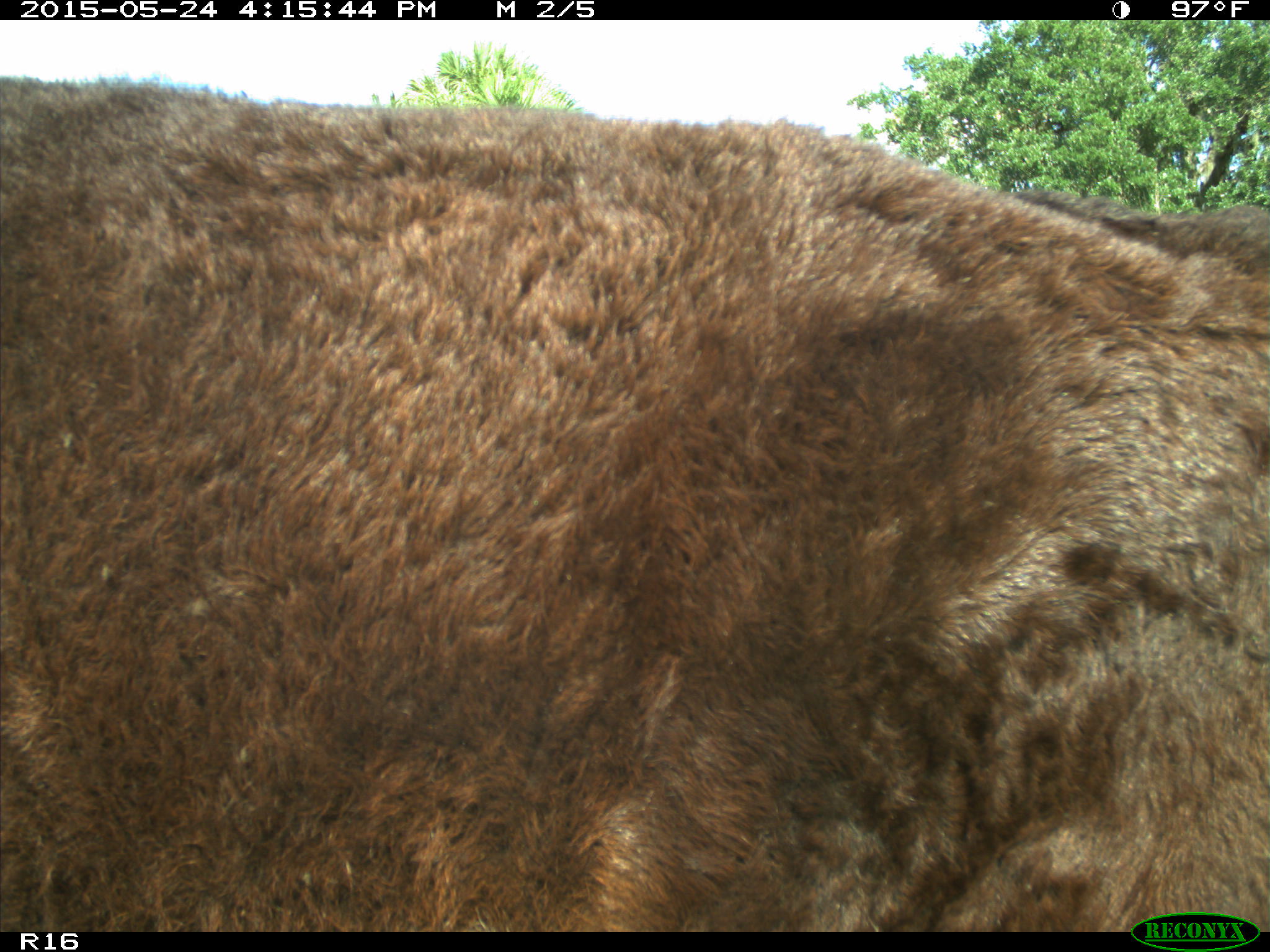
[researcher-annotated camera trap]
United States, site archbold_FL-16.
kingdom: Animalia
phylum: Chordata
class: Mammalia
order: Artiodactyla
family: Bovidae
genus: Bos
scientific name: Bos taurus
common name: domestic cow